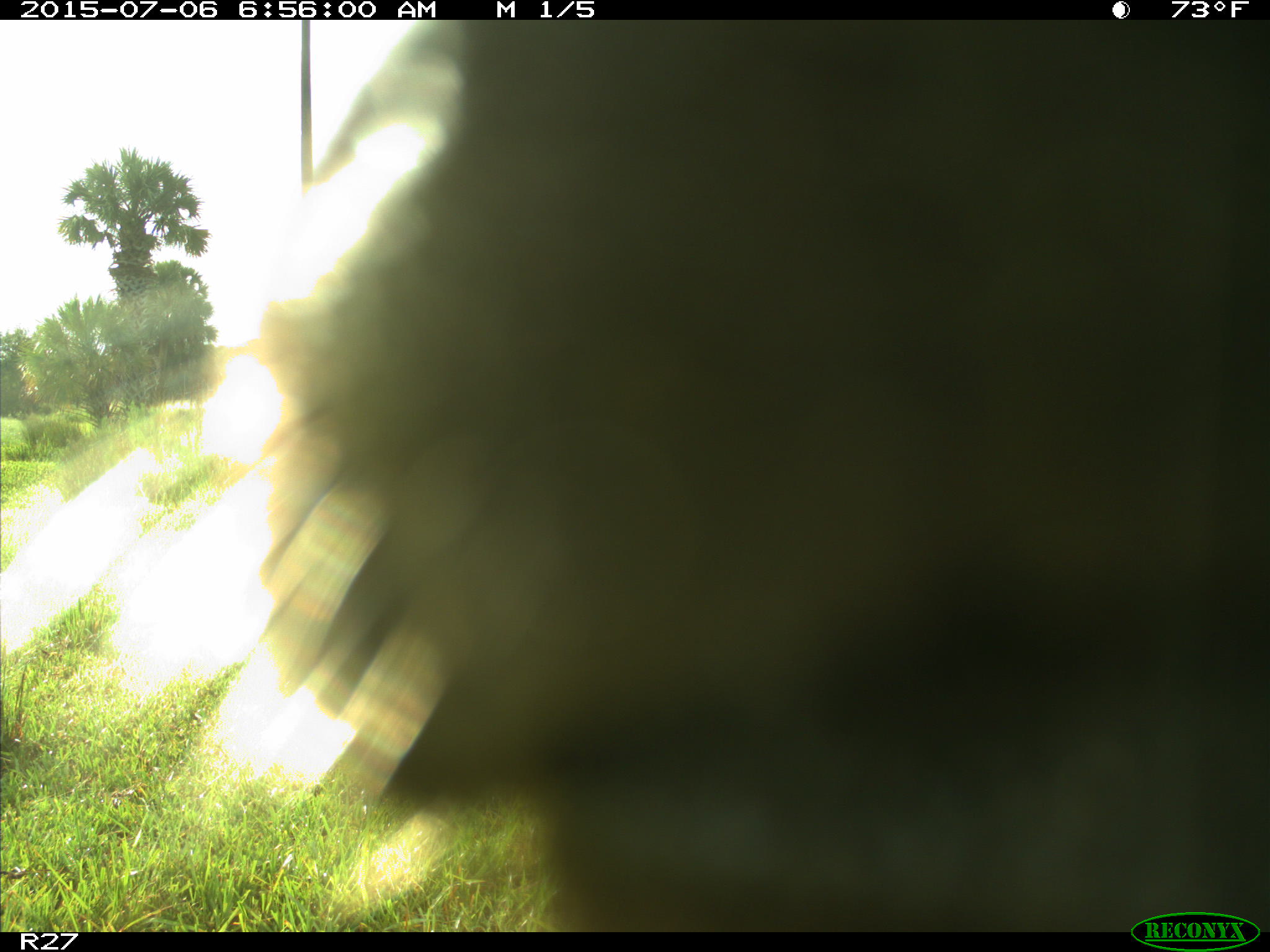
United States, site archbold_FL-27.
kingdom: Animalia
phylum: Chordata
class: Mammalia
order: Artiodactyla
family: Bovidae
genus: Bos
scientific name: Bos taurus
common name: domestic cow